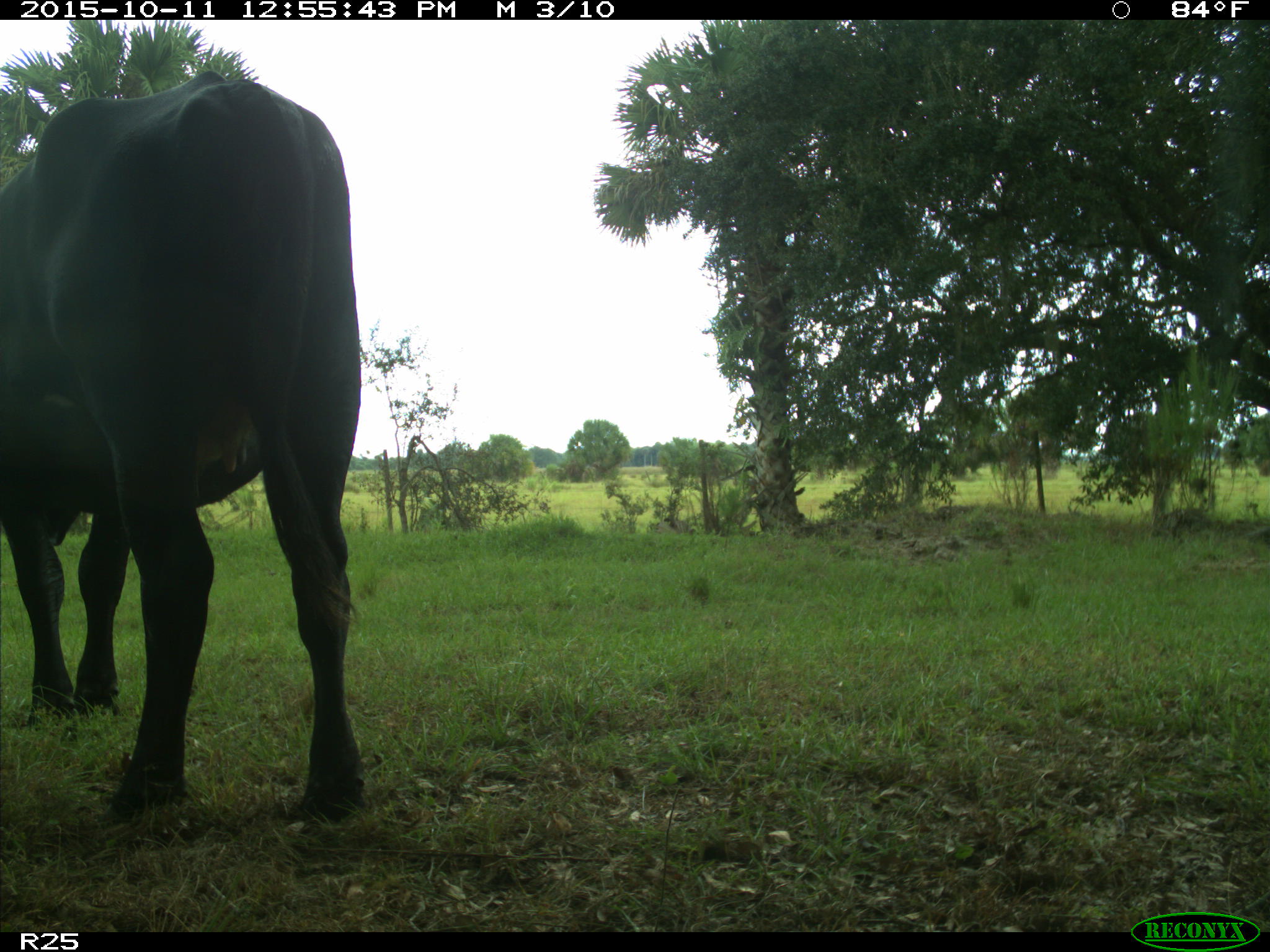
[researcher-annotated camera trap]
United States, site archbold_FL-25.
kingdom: Animalia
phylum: Chordata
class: Mammalia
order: Artiodactyla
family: Bovidae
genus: Bos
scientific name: Bos taurus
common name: domestic cow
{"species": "Bos taurus (domestic cow)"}